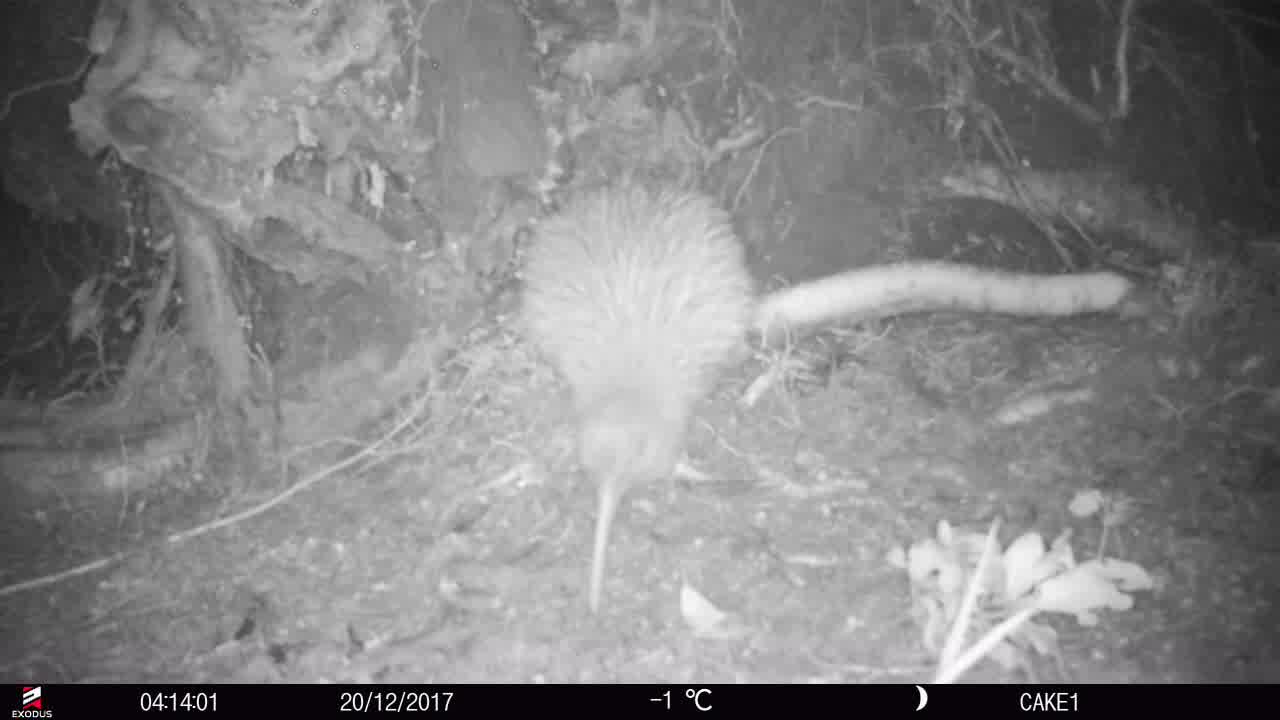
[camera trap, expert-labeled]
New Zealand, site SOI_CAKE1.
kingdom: Animalia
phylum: Chordata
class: Aves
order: Apterygiformes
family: Apterygidae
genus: Apteryx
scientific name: Apteryx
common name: kiwi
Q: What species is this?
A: Kiwi (Apteryx).